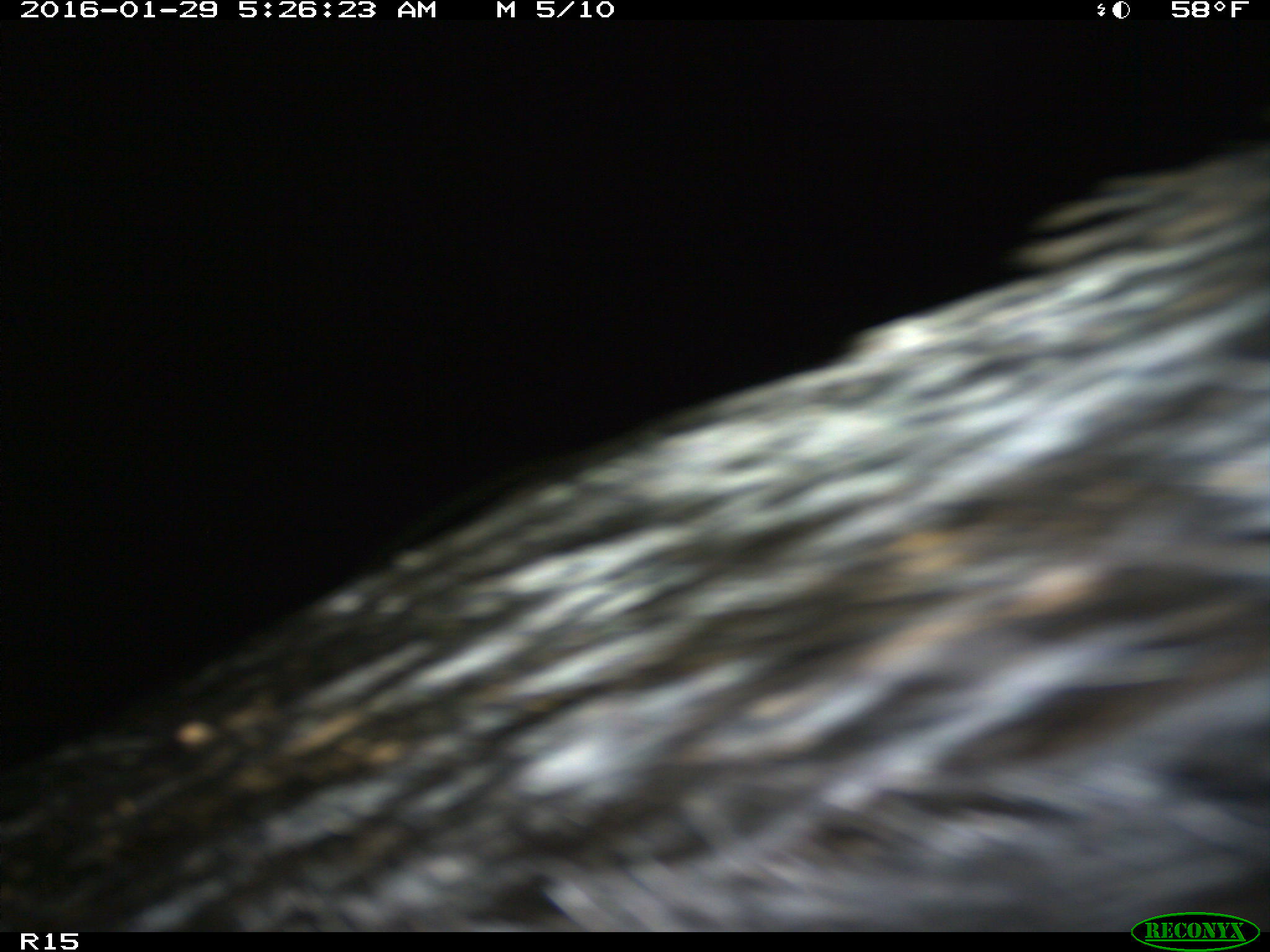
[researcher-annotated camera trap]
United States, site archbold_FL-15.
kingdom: Animalia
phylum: Chordata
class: Mammalia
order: Artiodactyla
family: Suidae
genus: Sus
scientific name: Sus scrofa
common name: wild boar